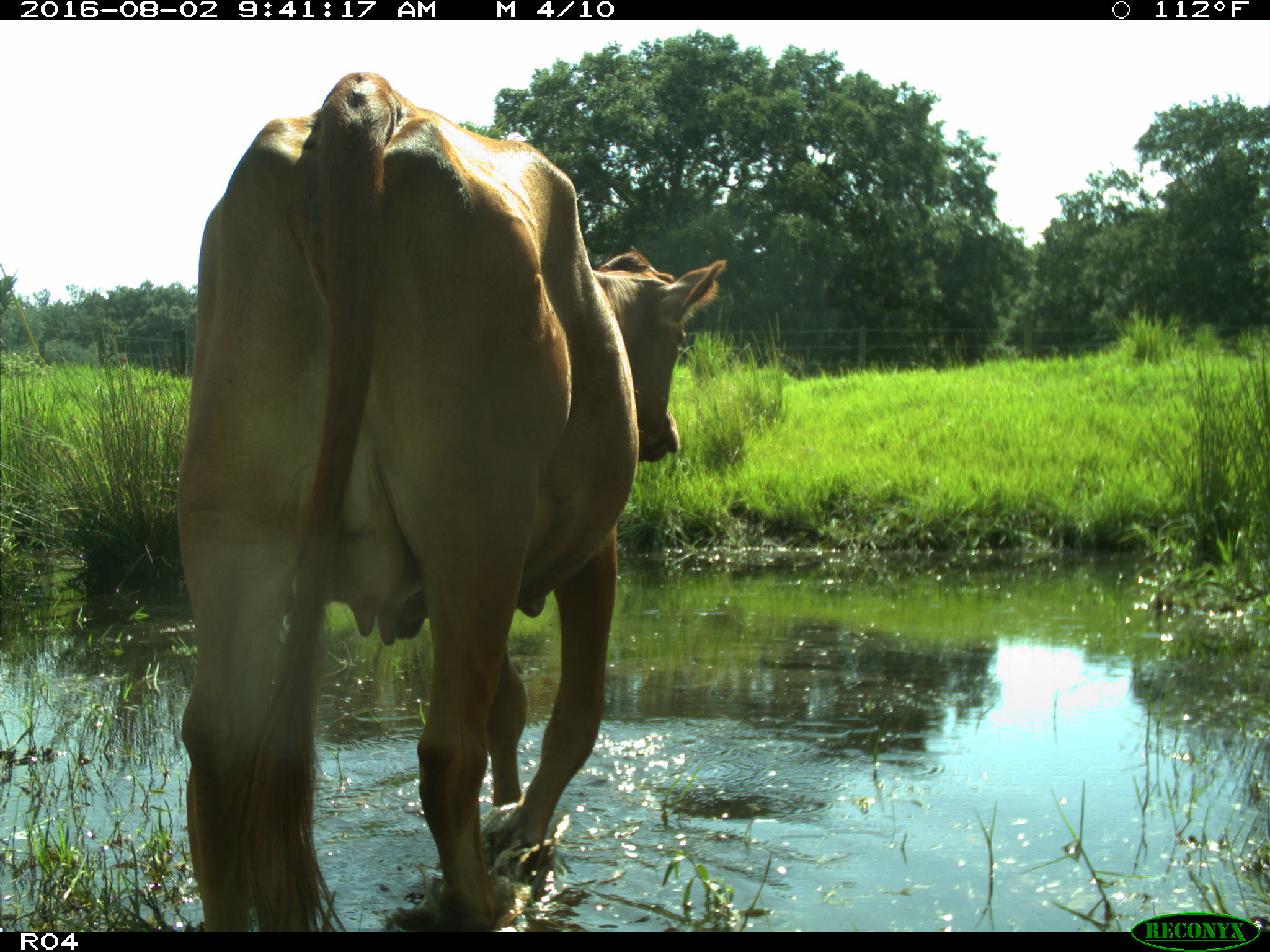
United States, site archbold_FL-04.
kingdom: Animalia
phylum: Chordata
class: Mammalia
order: Artiodactyla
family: Bovidae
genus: Bos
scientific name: Bos taurus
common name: domestic cow